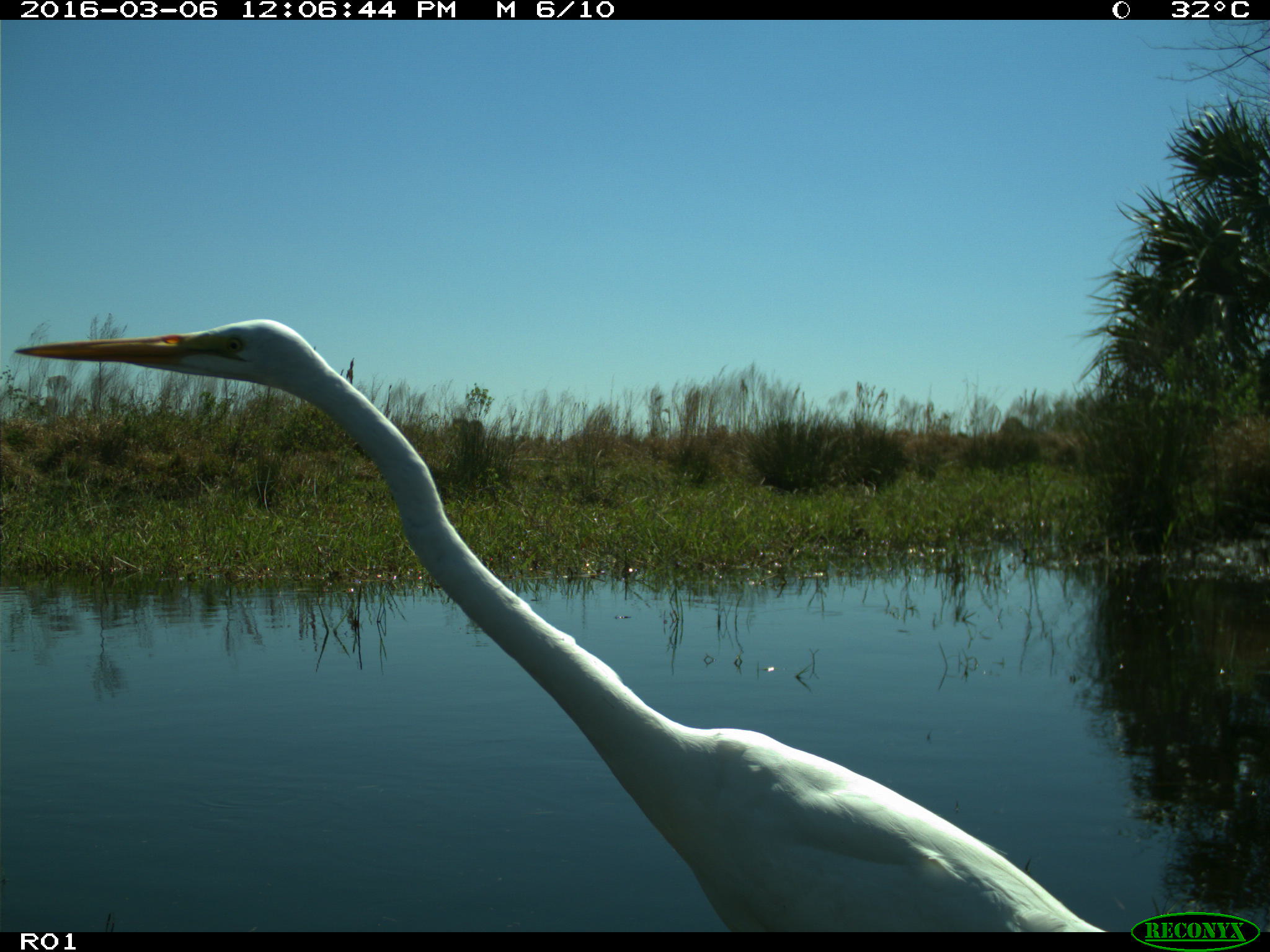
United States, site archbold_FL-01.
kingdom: Animalia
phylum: Chordata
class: Aves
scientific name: Aves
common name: birds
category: unidentified bird